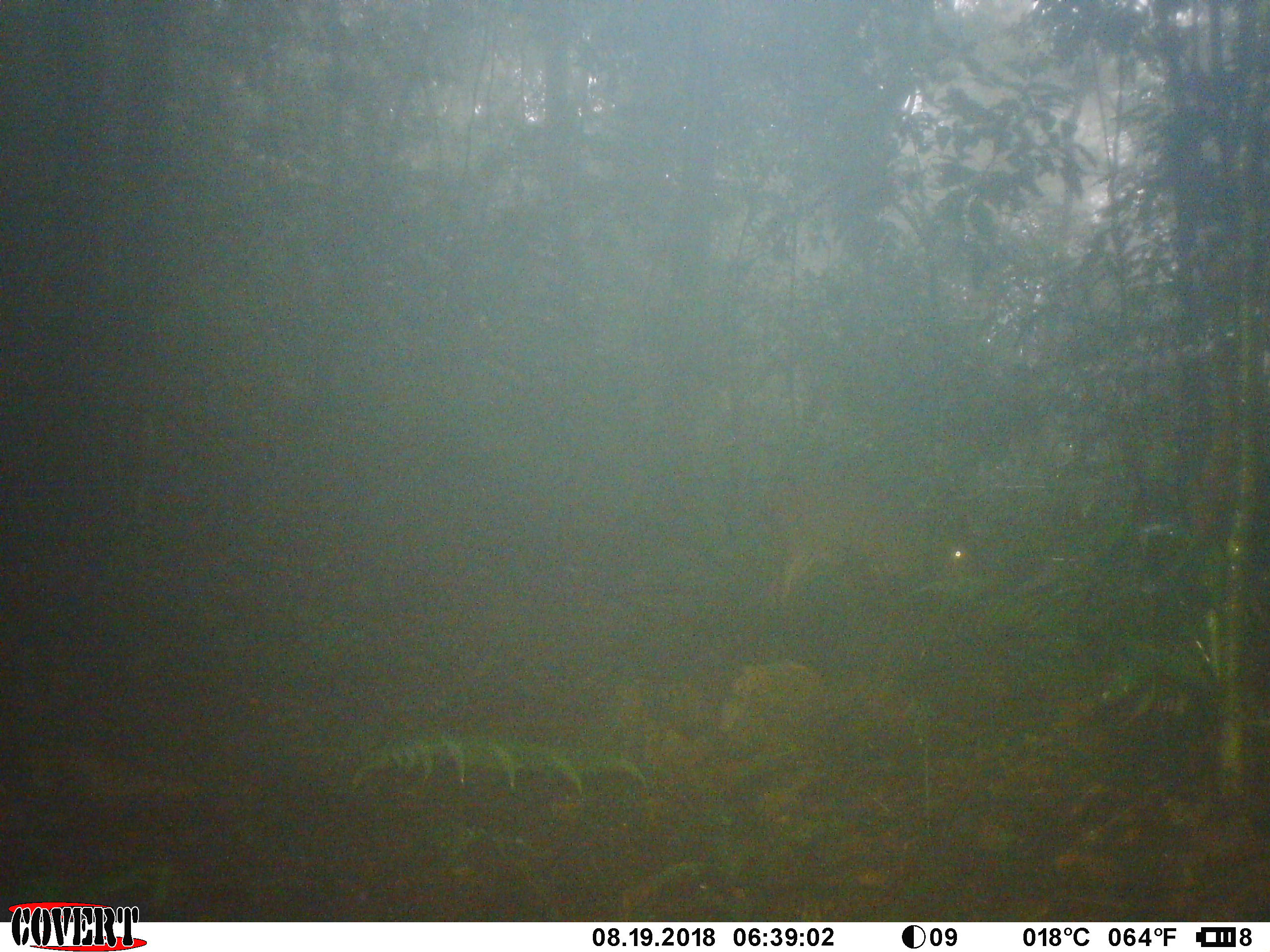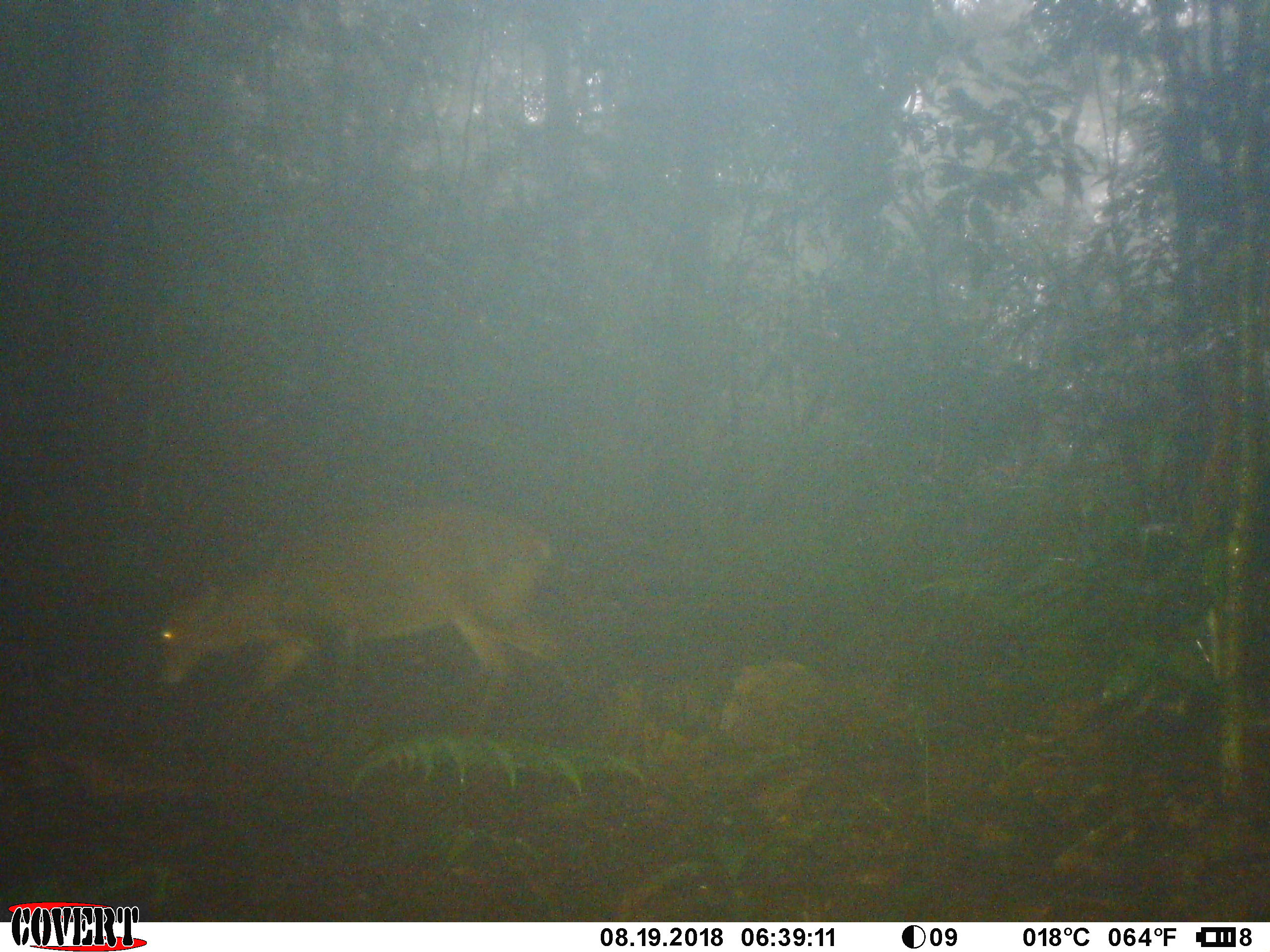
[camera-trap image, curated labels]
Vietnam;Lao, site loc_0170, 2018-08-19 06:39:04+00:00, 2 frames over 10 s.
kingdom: Animalia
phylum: Chordata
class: Mammalia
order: Artiodactyla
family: Cervidae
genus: Muntiacus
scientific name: Muntiacus vuquangensis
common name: large-antlered muntjac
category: large antlered muntjac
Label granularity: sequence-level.